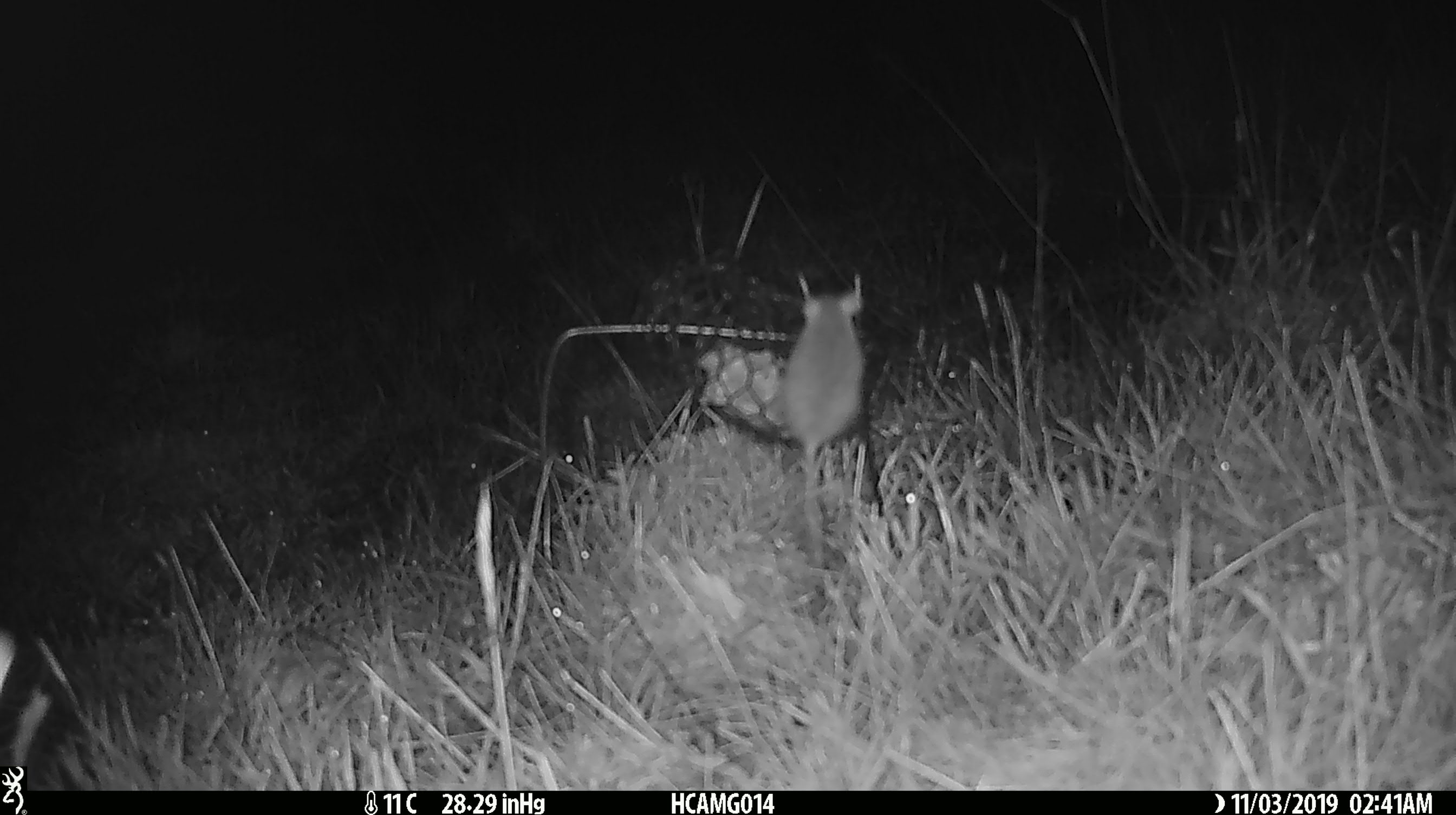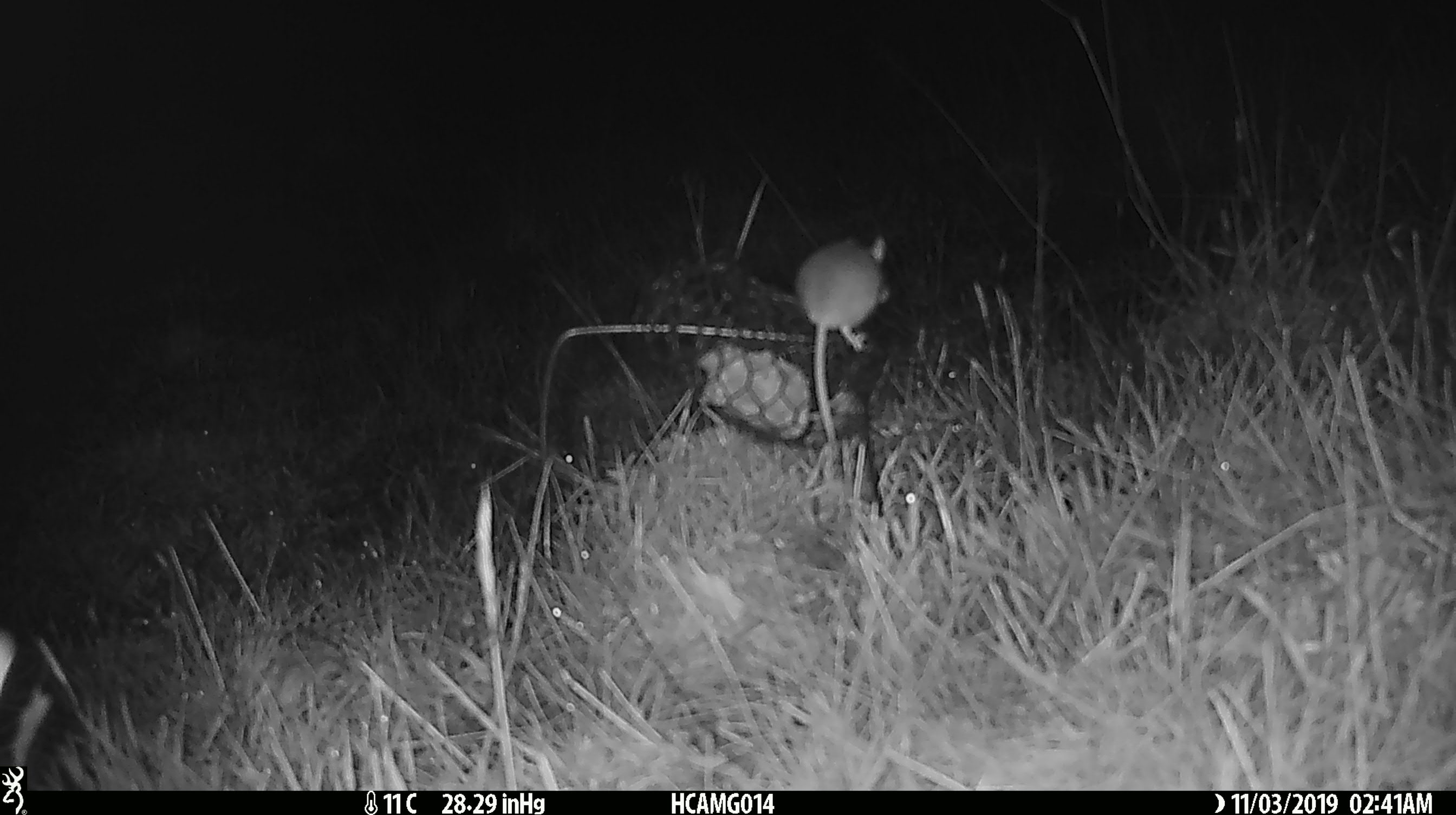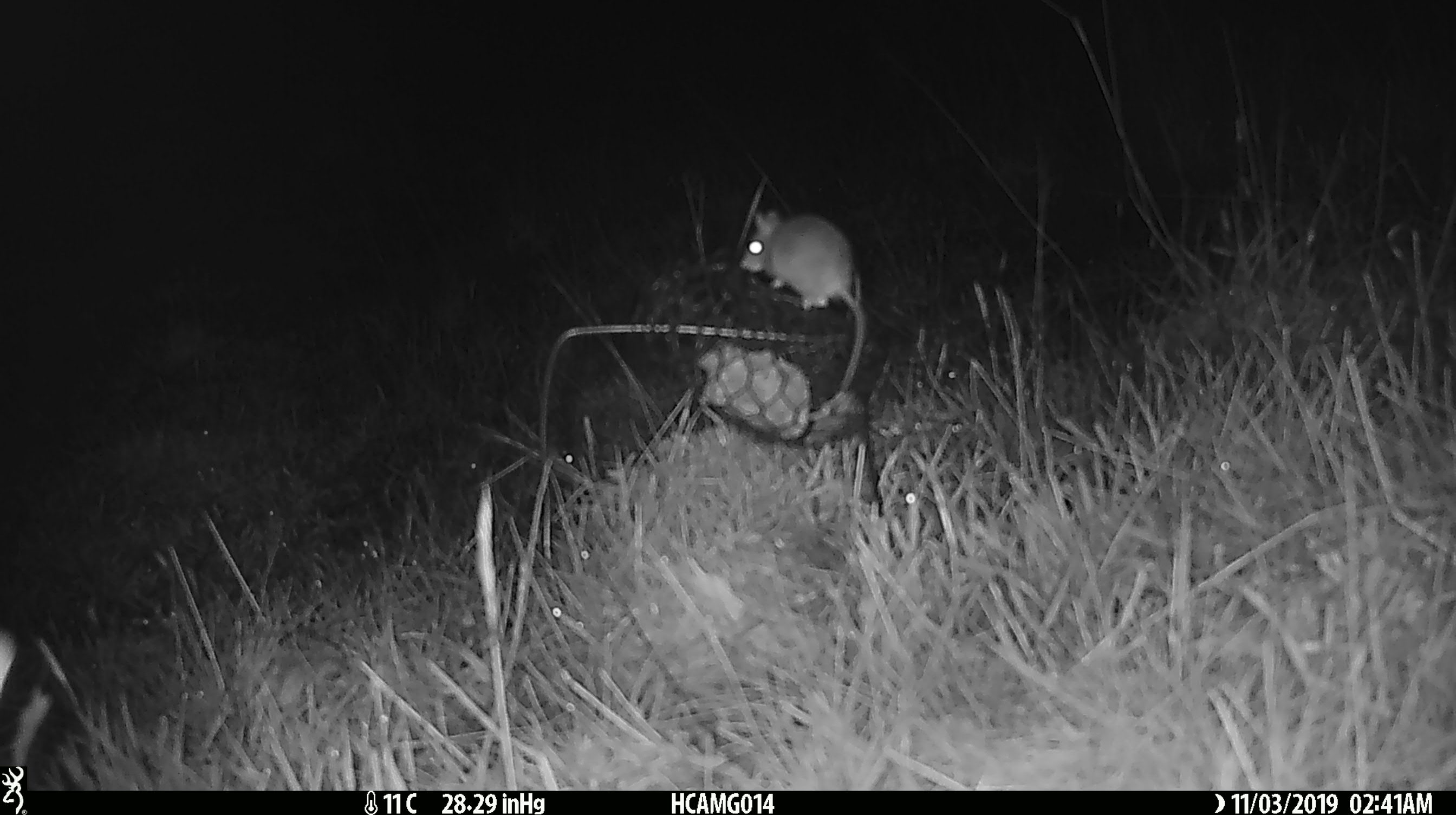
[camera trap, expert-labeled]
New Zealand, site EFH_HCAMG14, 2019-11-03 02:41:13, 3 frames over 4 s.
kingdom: Animalia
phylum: Chordata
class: Mammalia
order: Rodentia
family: Muridae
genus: Mus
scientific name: Mus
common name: mouse